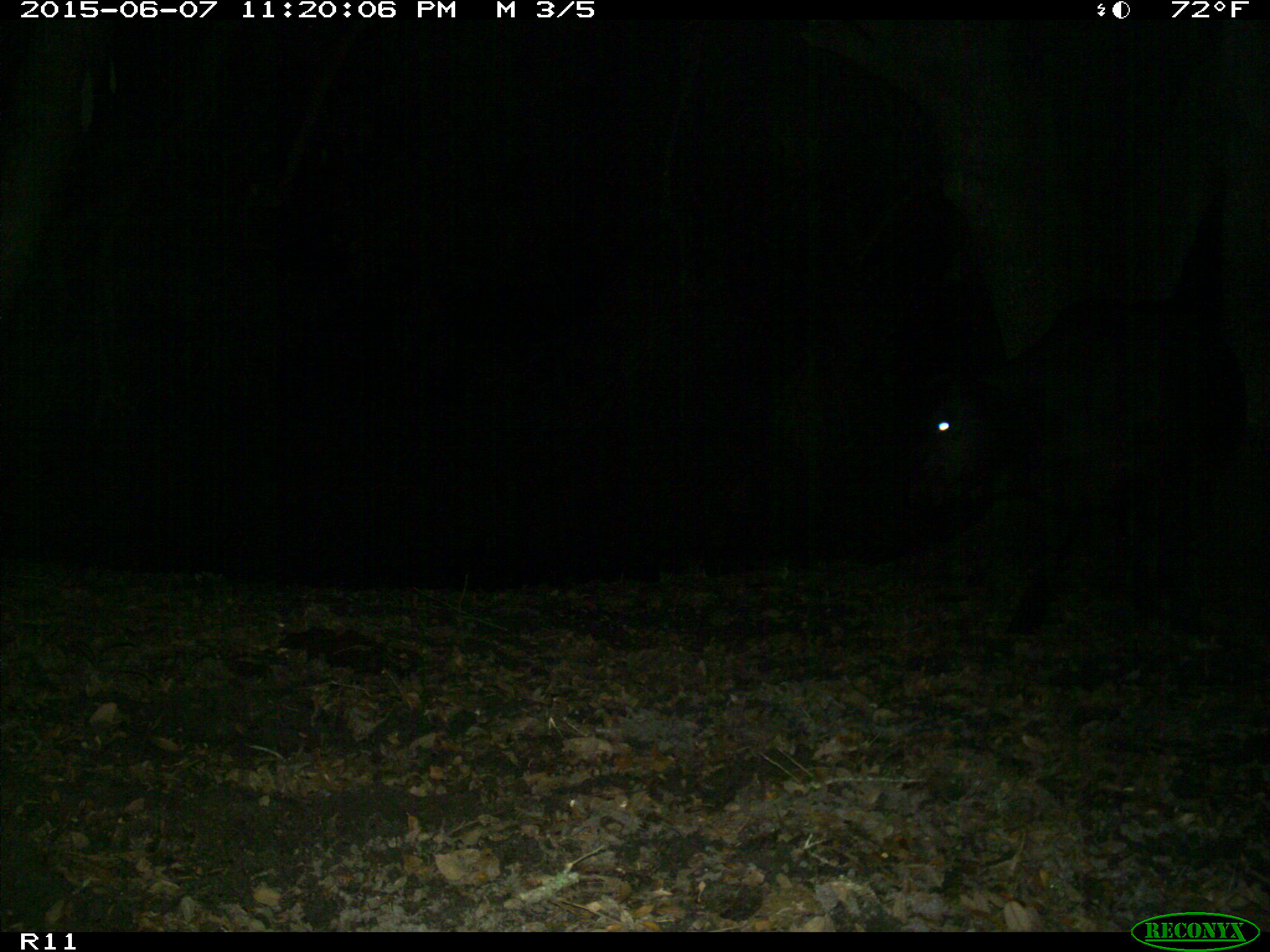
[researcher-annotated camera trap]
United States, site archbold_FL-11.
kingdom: Animalia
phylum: Chordata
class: Mammalia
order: Artiodactyla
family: Bovidae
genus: Bos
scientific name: Bos taurus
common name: domestic cow